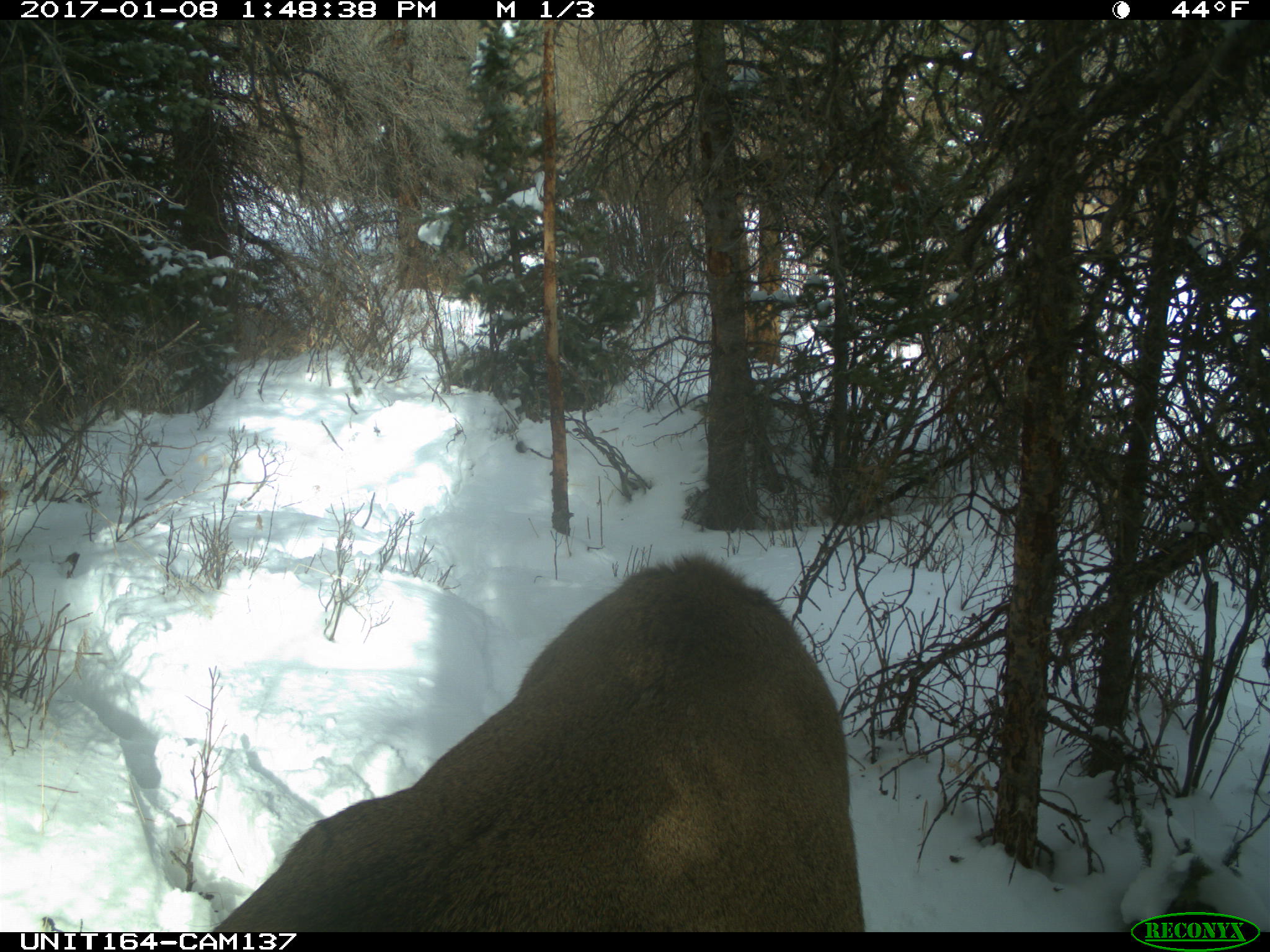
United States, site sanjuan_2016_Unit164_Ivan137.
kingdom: Animalia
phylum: Chordata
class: Mammalia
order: Artiodactyla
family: Cervidae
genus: Cervus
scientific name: Cervus elaphus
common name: red deer